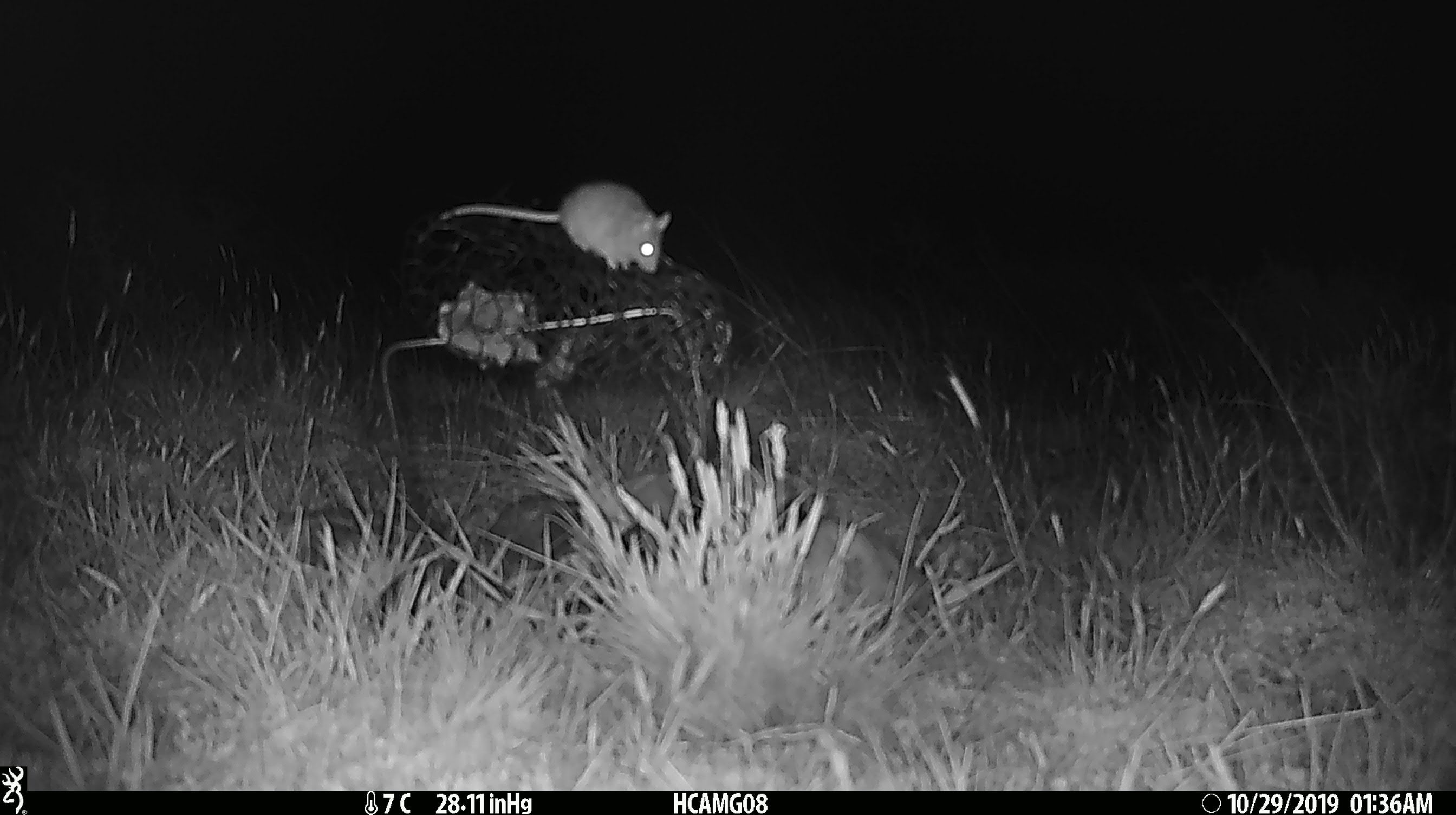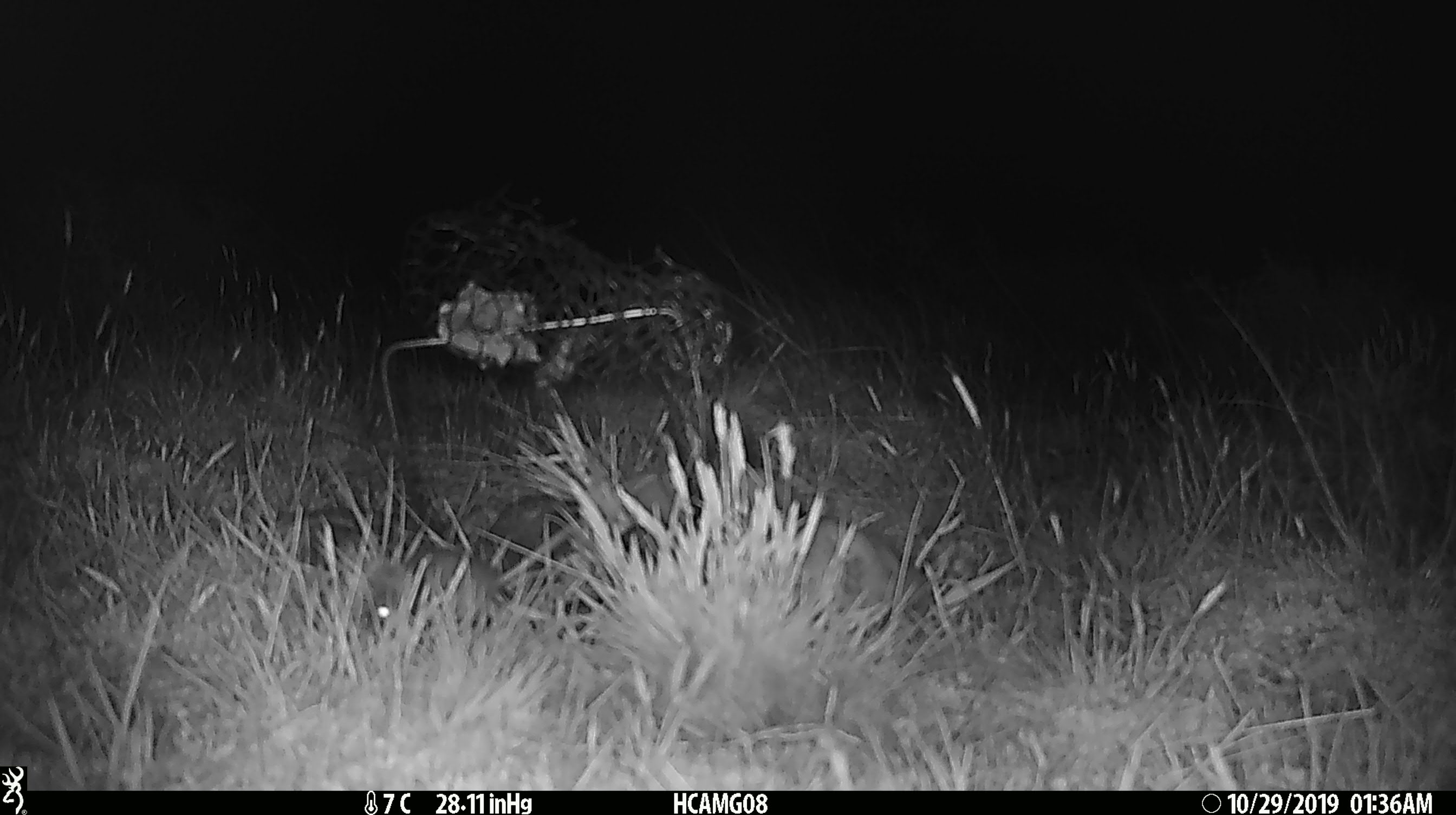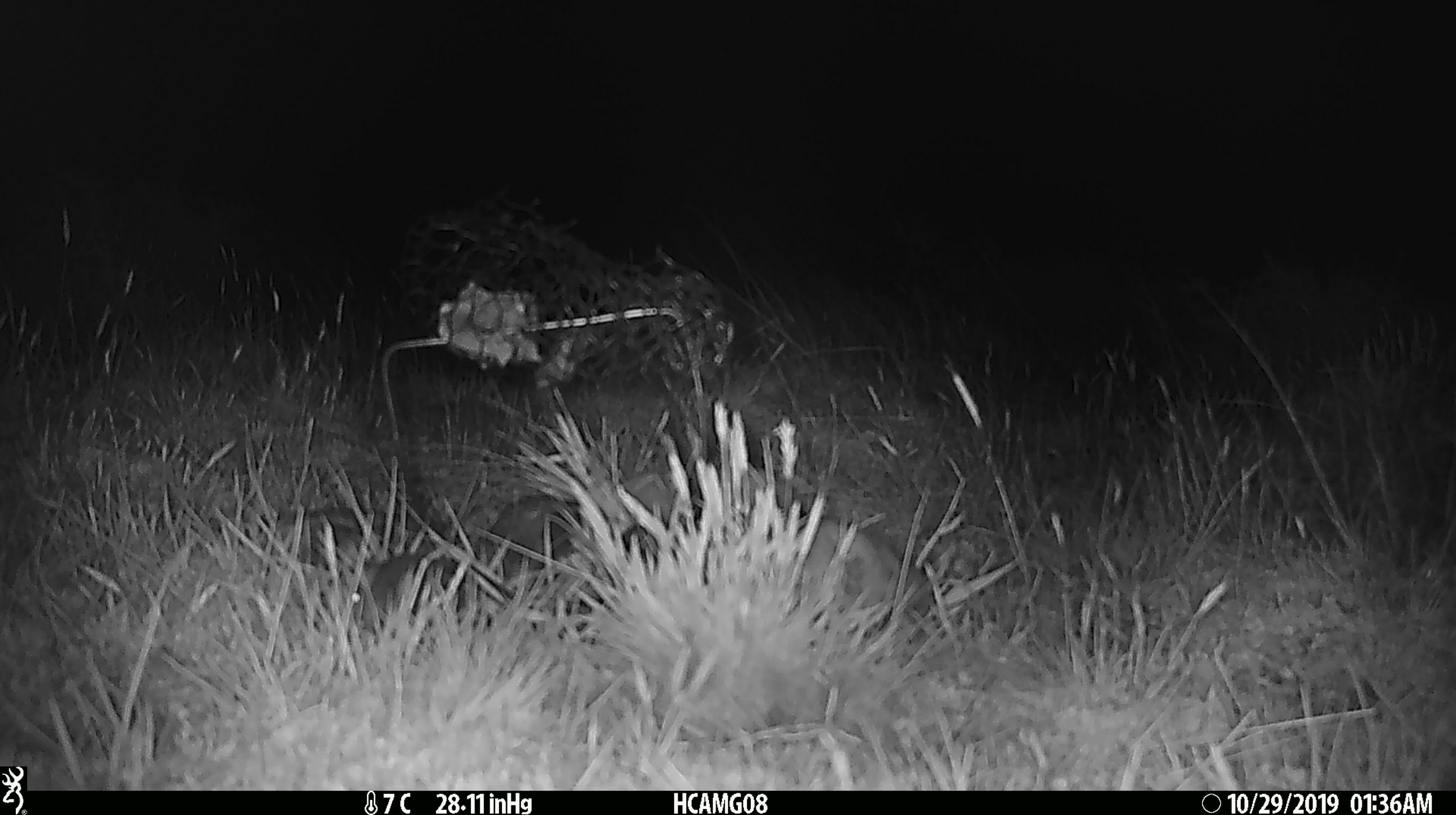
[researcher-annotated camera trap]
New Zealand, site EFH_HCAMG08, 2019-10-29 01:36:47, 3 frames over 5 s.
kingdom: Animalia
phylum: Chordata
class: Mammalia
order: Rodentia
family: Muridae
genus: Mus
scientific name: Mus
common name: mouse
Mouse (Mus).